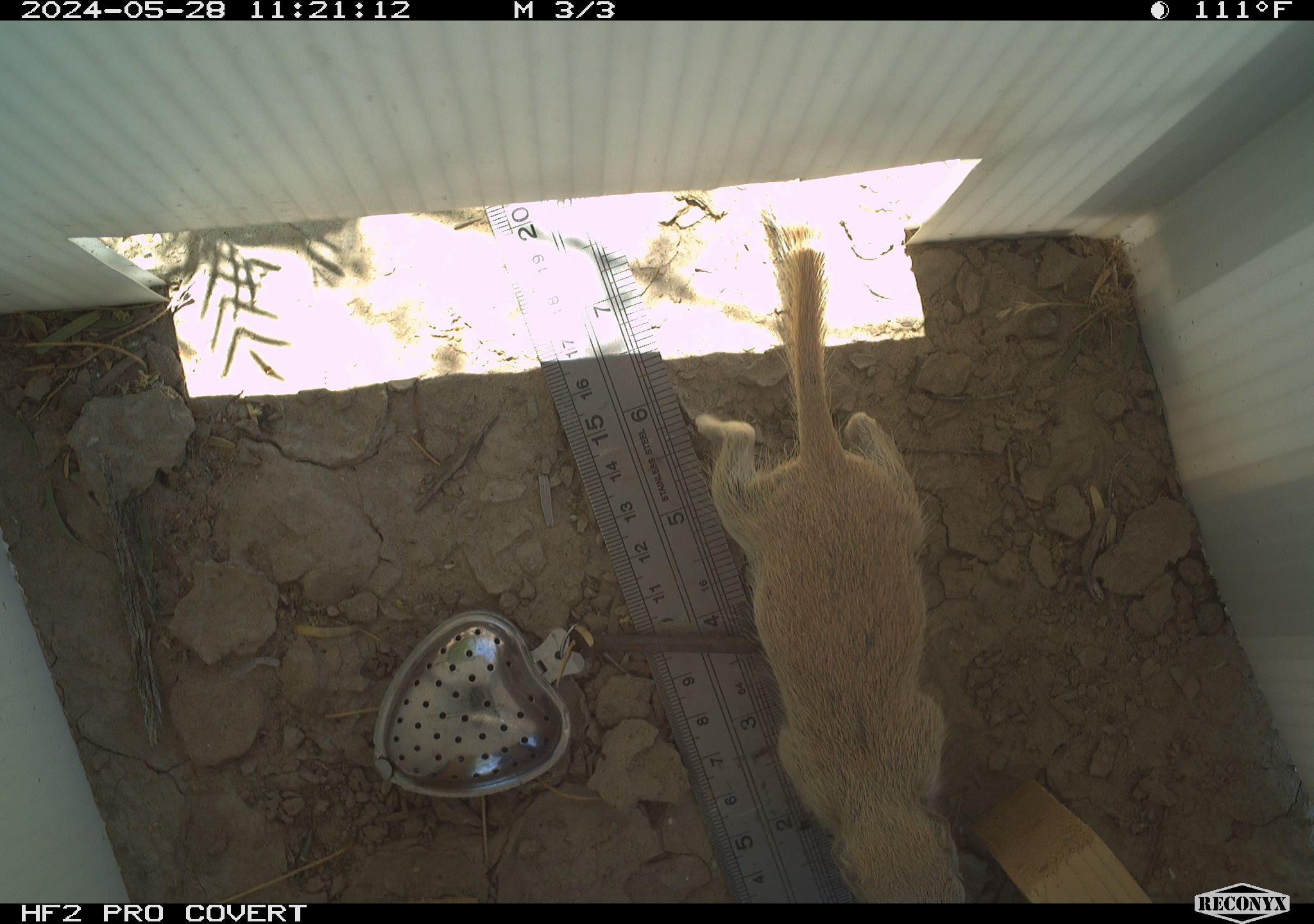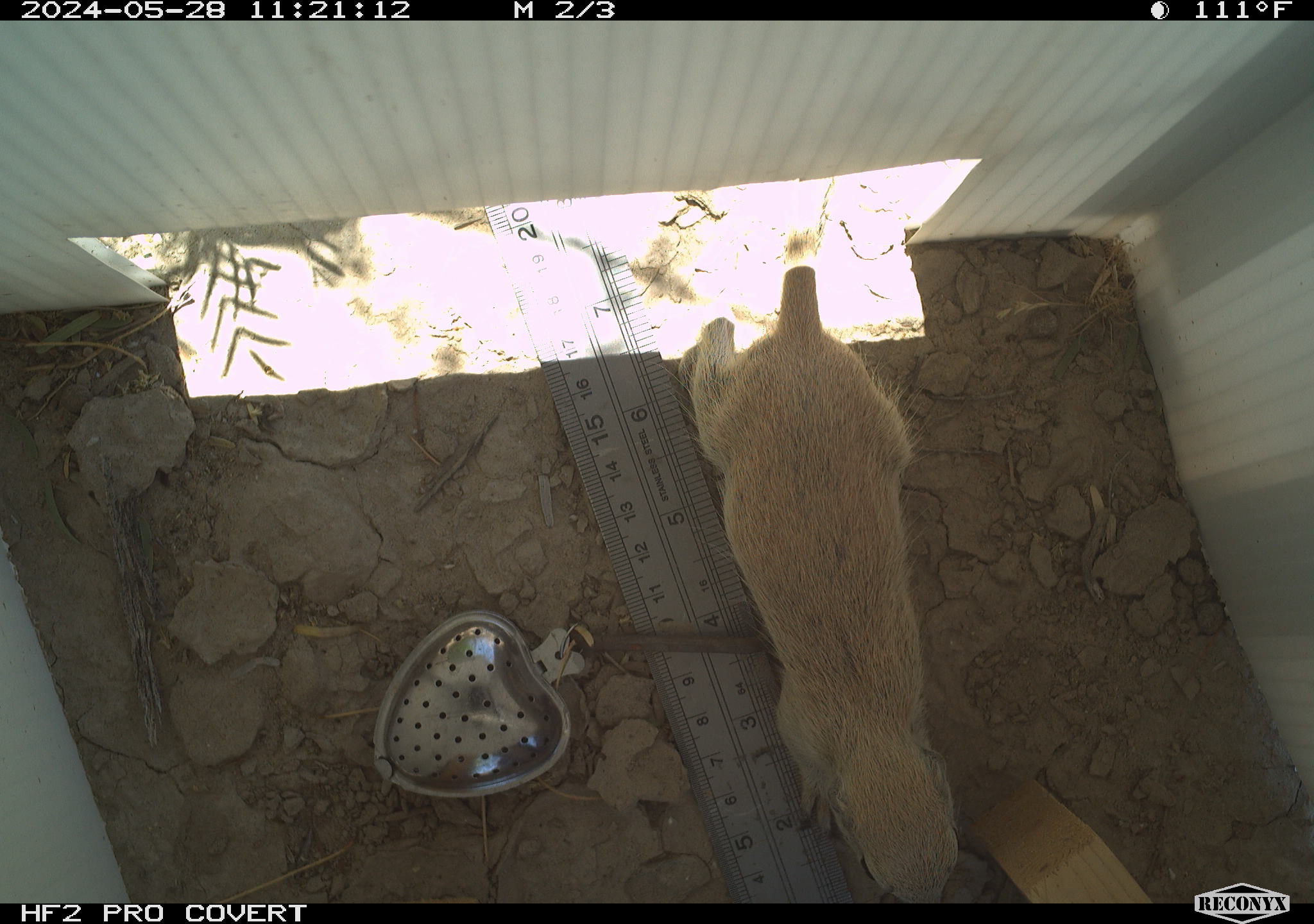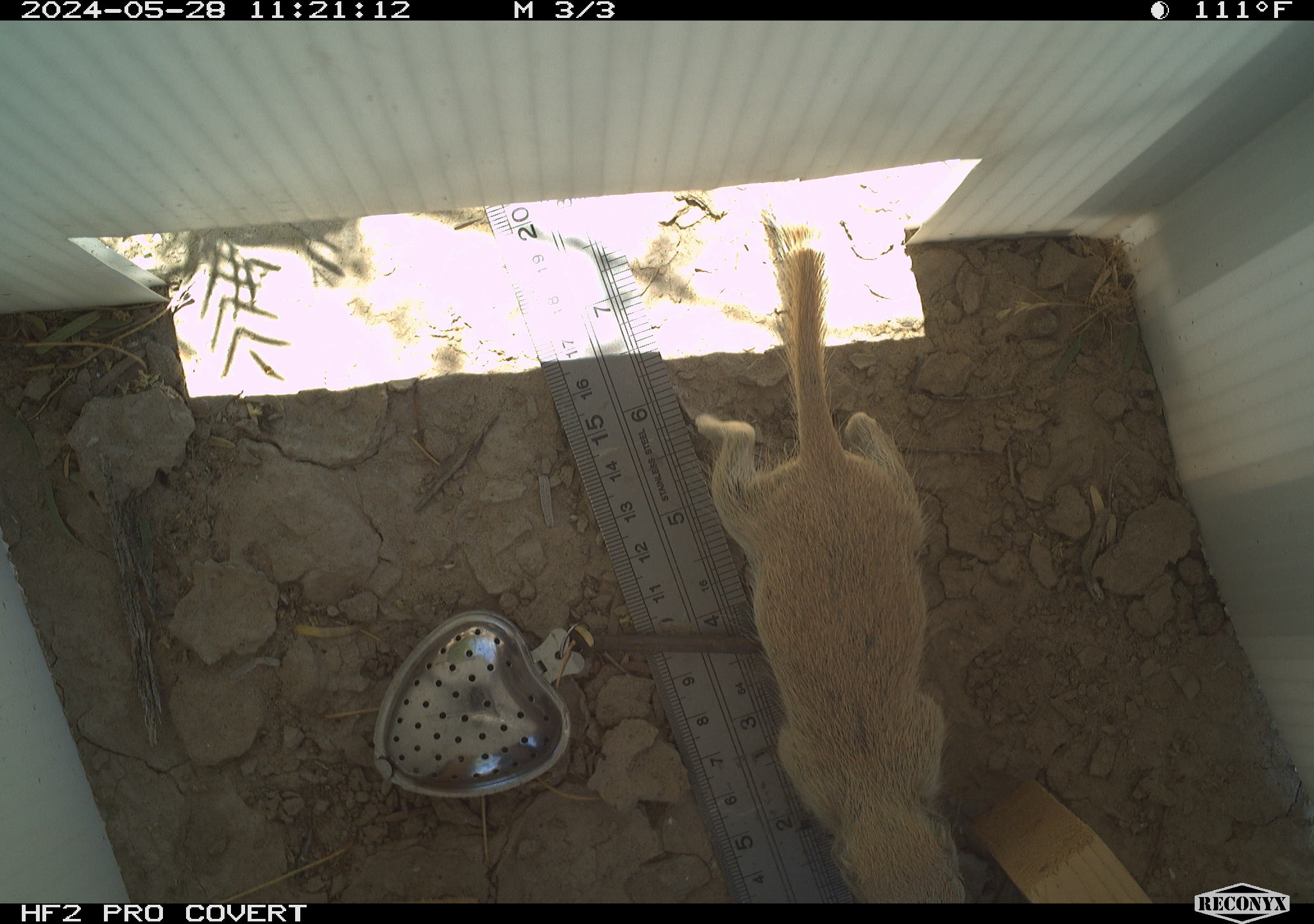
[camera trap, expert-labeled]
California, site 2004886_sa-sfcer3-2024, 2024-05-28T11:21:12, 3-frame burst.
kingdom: Animalia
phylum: Chordata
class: Mammalia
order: Rodentia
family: Sciuridae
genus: Xerospermophilus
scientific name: Xerospermophilus tereticaudus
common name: round-tailed ground squirrel